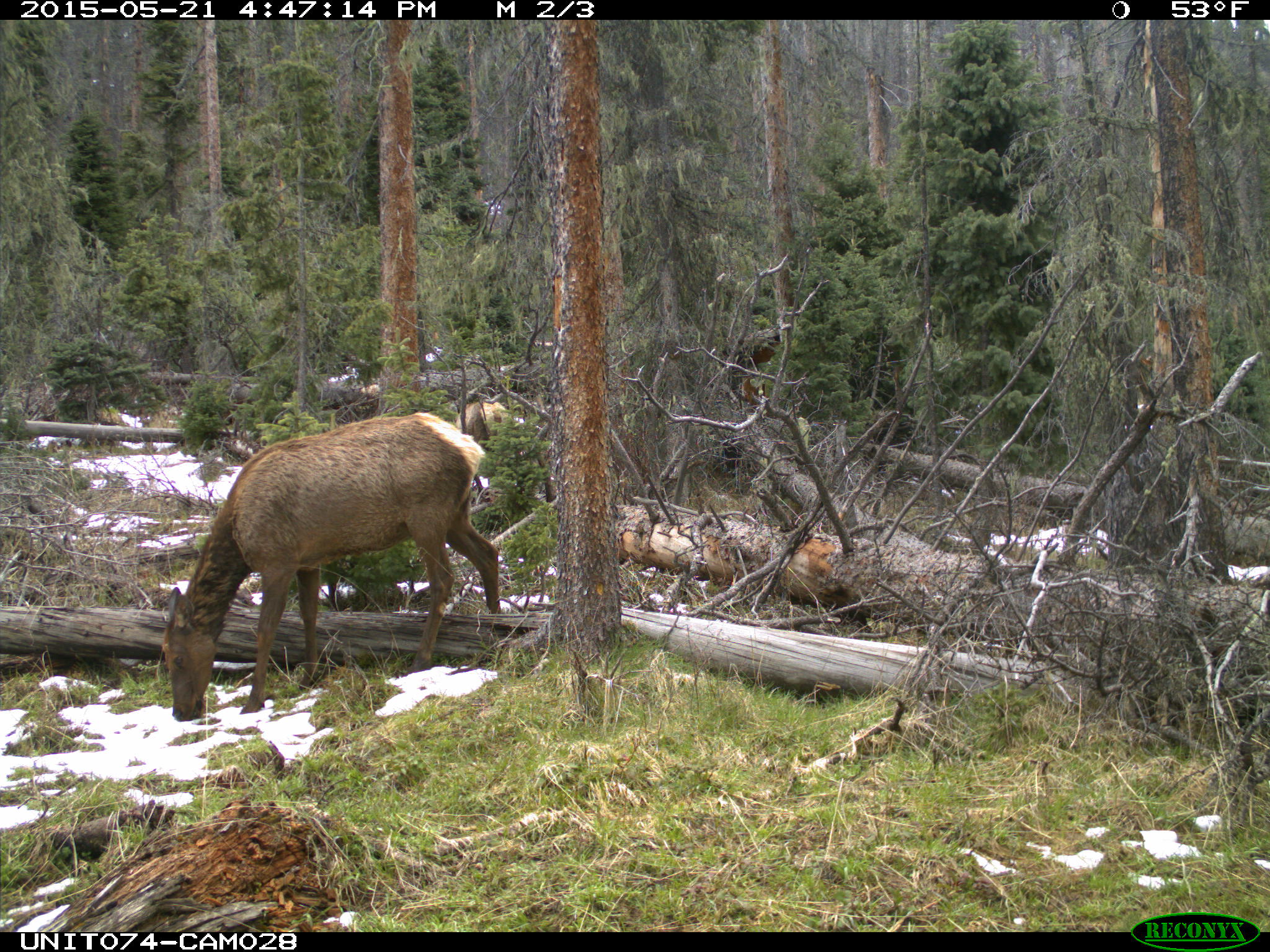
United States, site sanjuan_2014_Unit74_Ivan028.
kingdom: Animalia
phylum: Chordata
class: Mammalia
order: Artiodactyla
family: Cervidae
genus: Cervus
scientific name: Cervus elaphus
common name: red deer